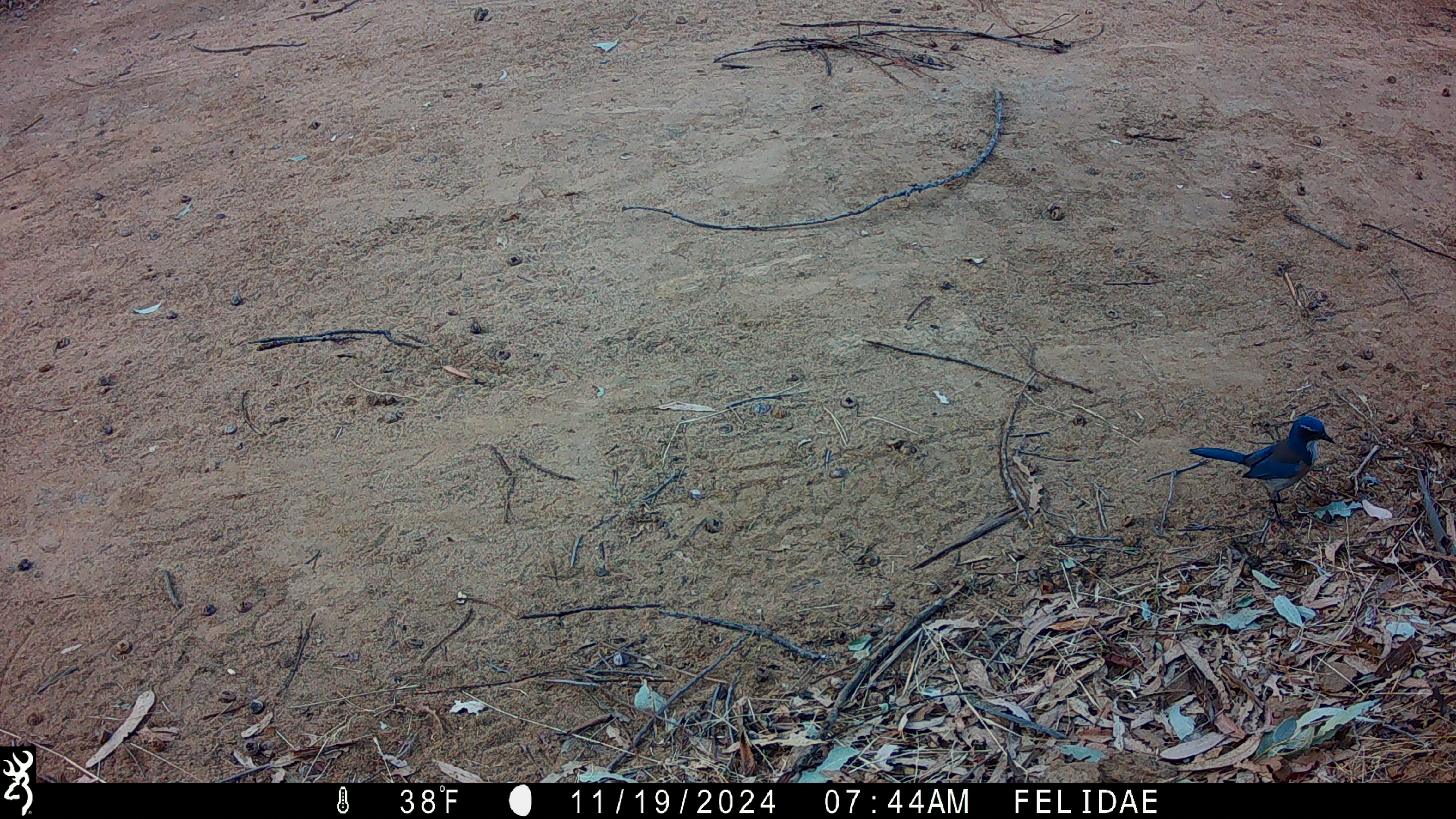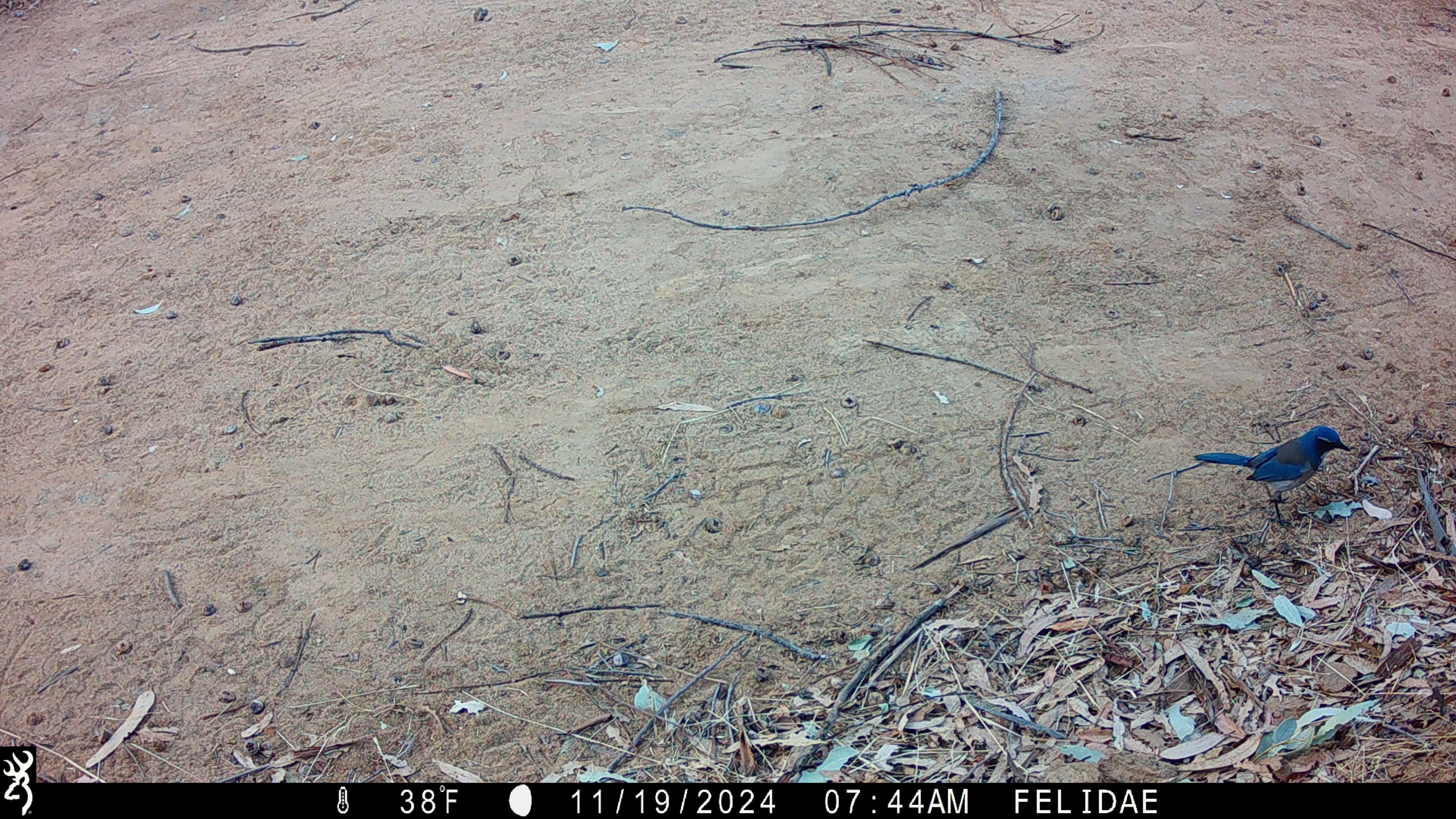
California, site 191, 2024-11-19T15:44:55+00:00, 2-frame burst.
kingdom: Animalia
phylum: Chordata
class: Aves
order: Passeriformes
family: Corvidae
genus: Aphelocoma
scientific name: Aphelocoma californica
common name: california scrub jay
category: western scrub-jay